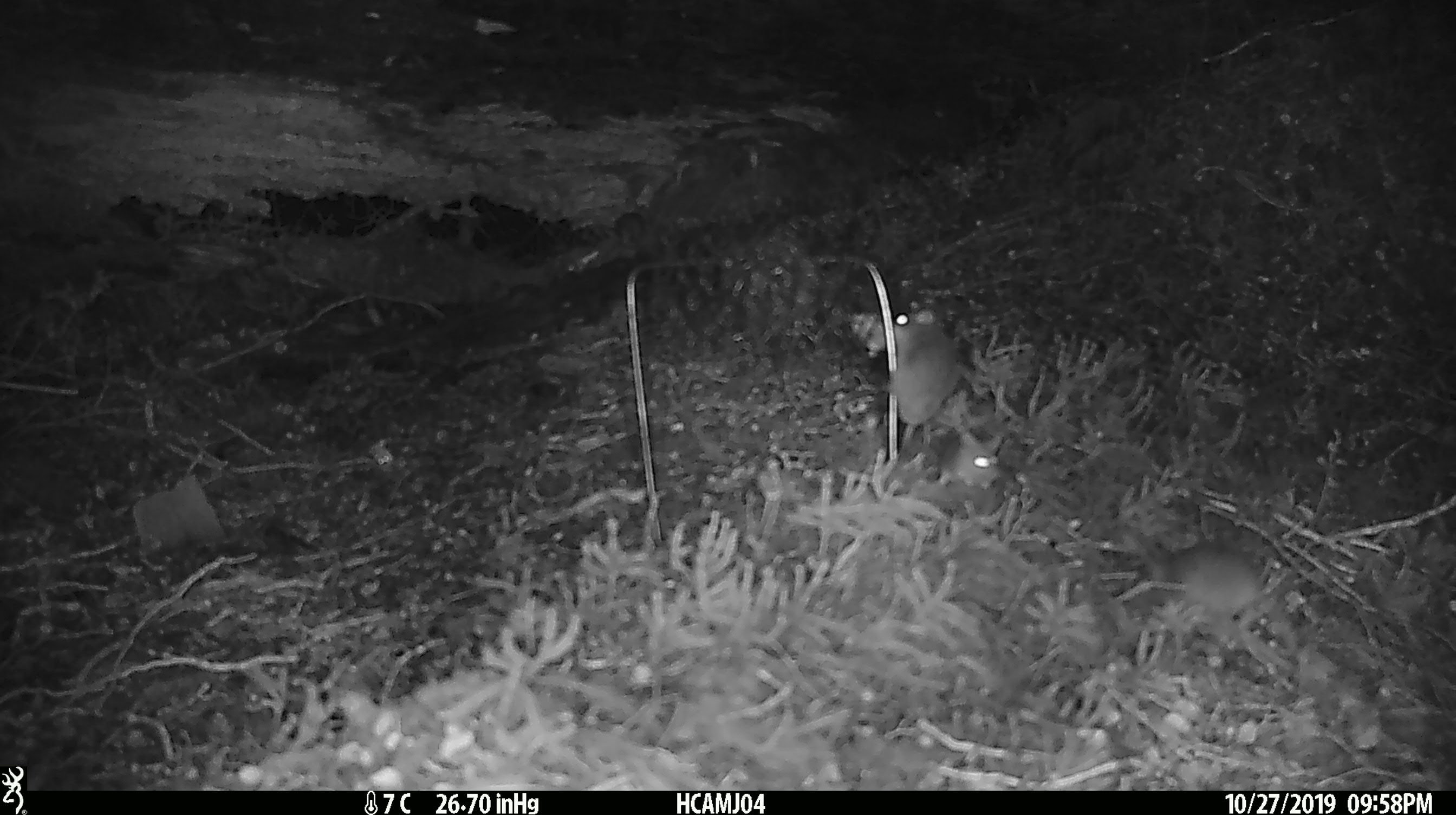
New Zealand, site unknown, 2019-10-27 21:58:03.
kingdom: Animalia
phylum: Chordata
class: Mammalia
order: Rodentia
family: Muridae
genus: Mus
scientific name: Mus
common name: mouse